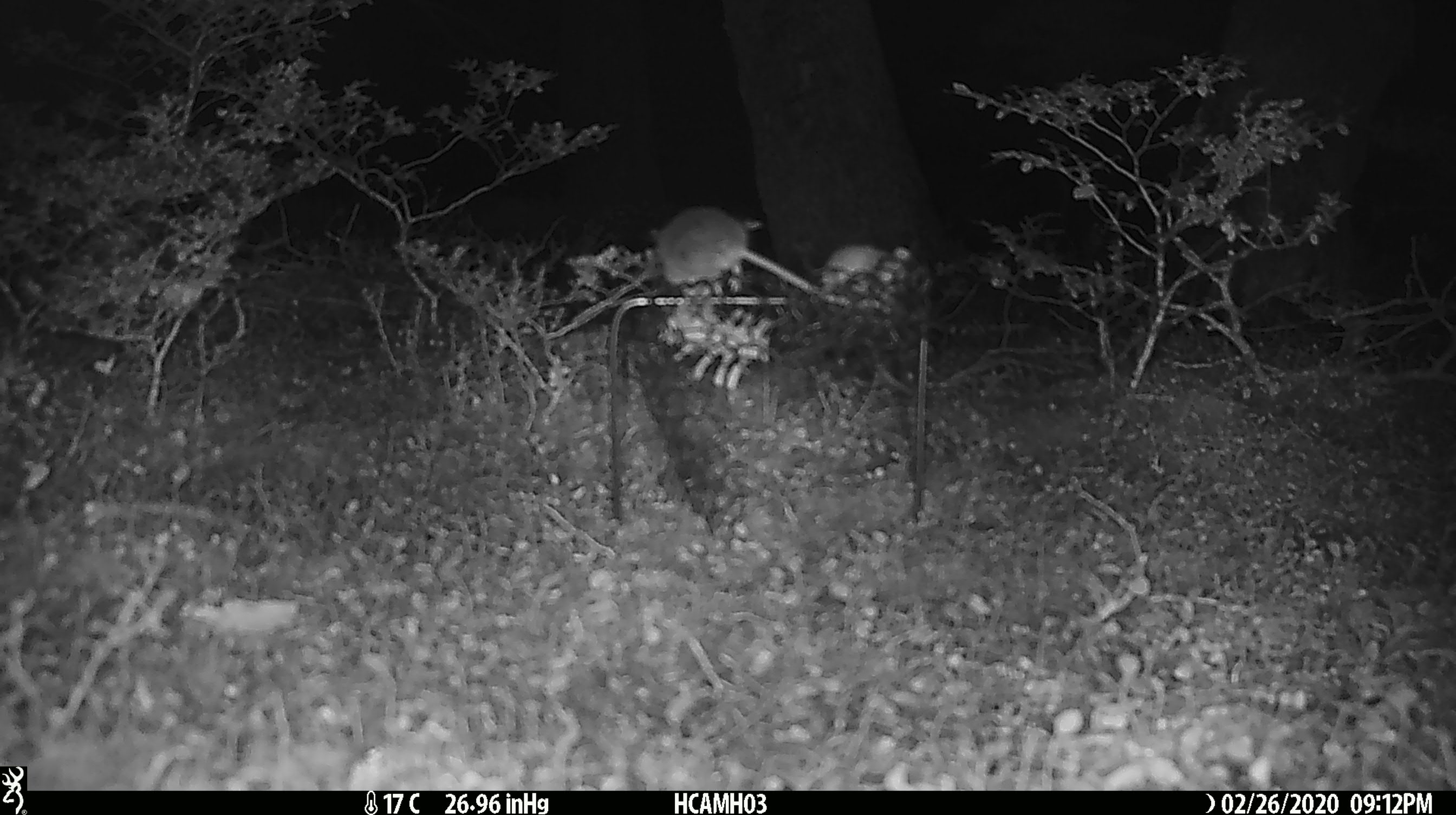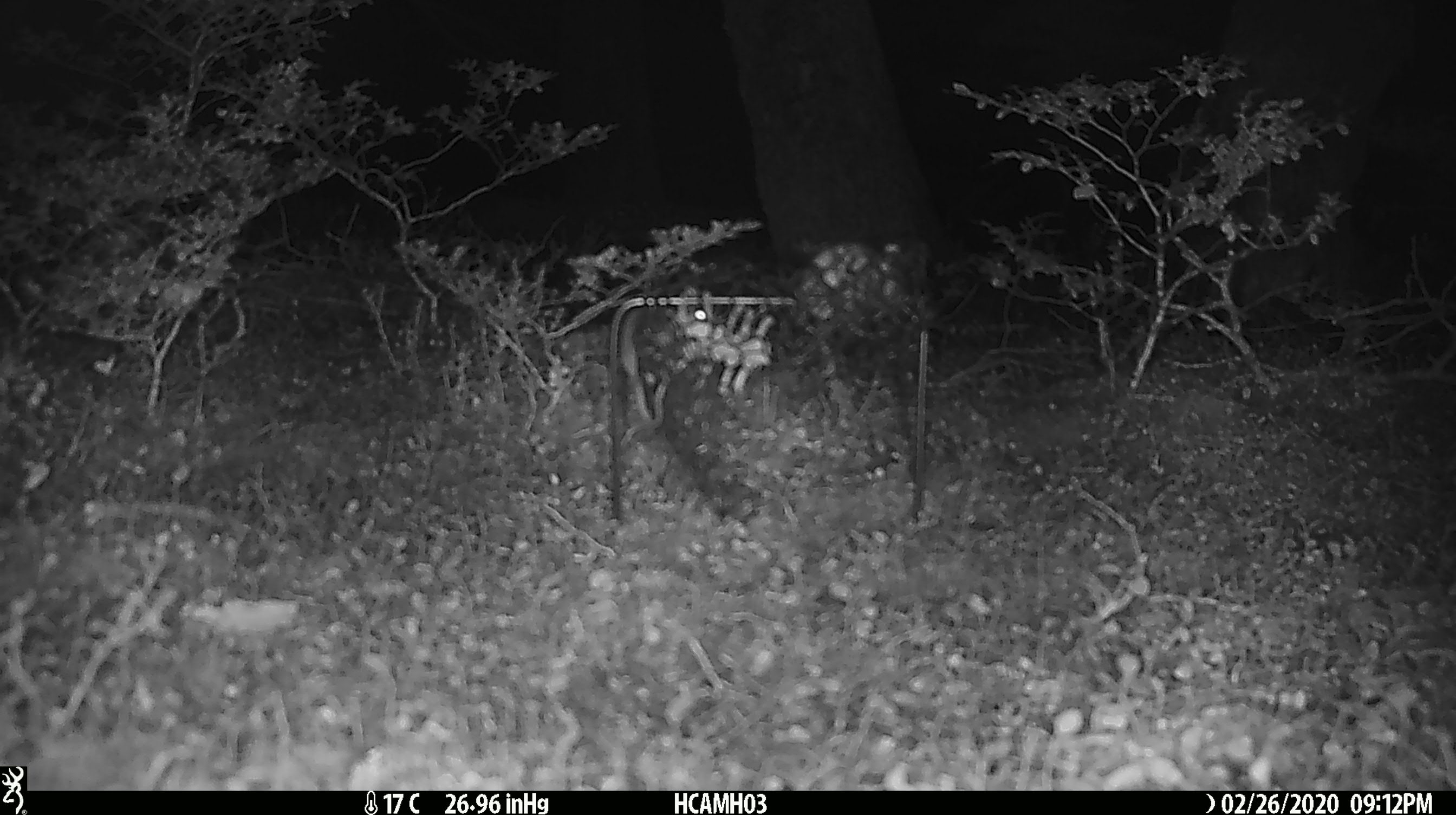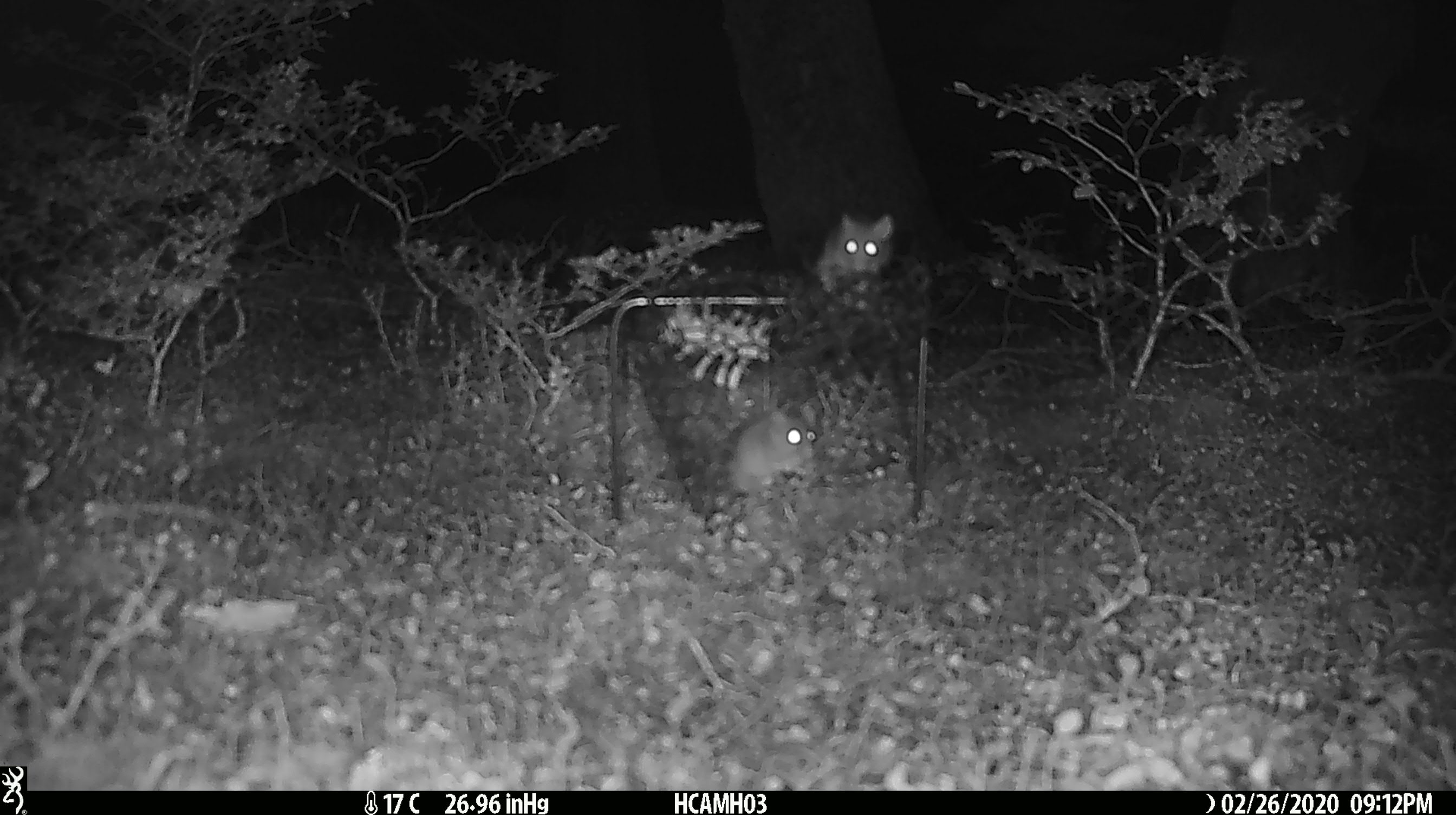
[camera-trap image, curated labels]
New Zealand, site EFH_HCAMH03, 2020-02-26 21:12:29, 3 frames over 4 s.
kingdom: Animalia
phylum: Chordata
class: Mammalia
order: Rodentia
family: Muridae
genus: Mus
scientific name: Mus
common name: mouse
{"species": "mouse (Mus)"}